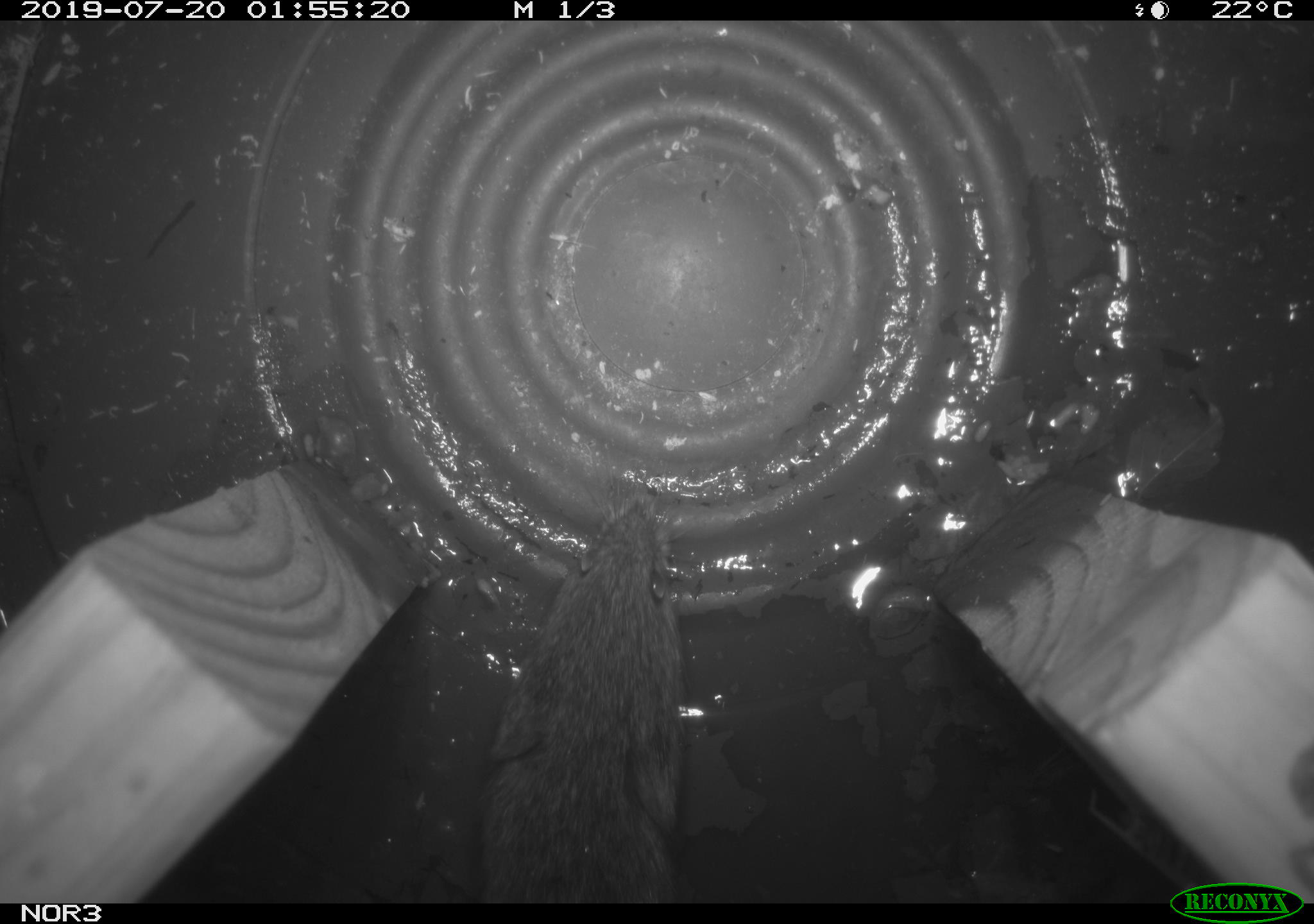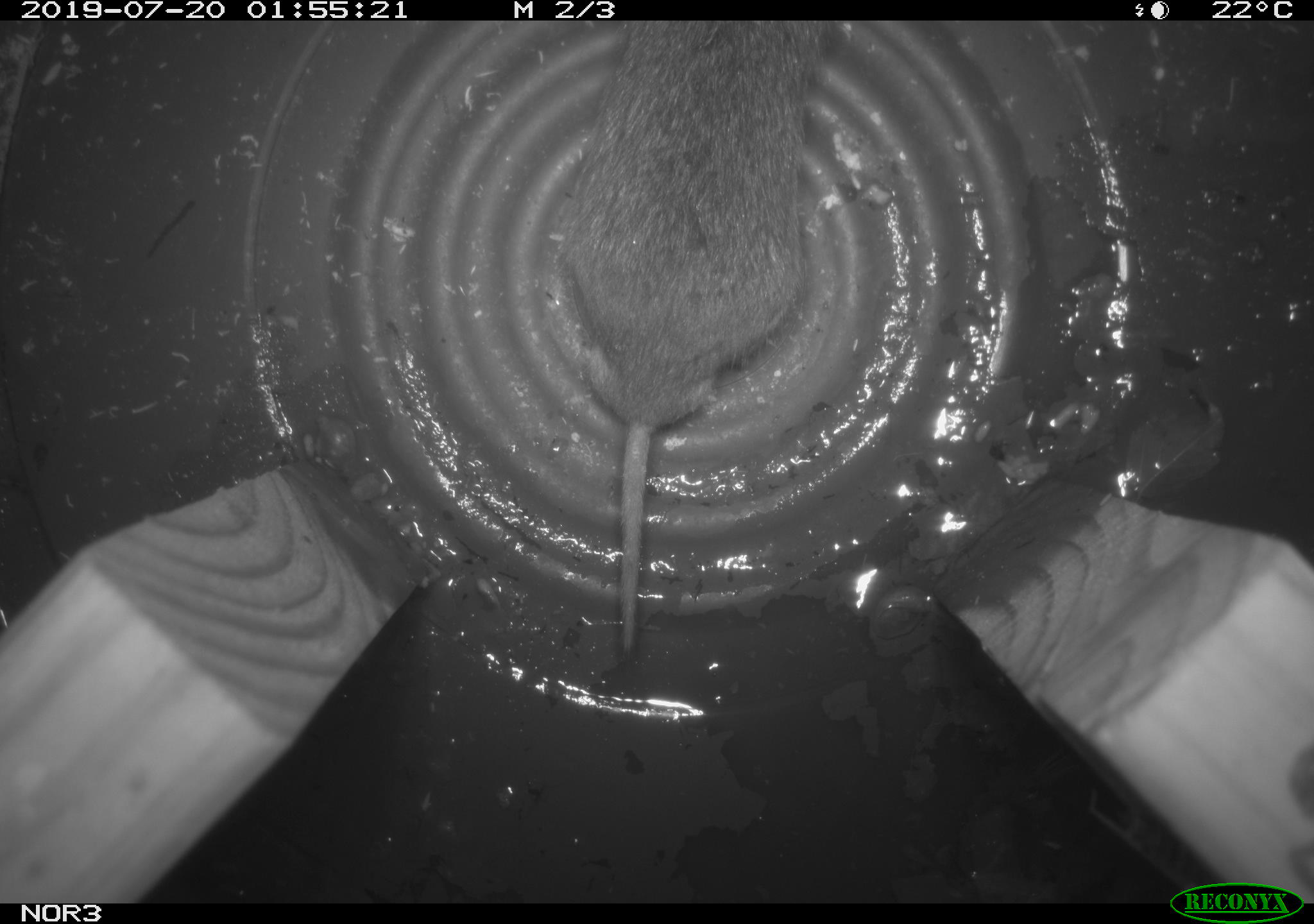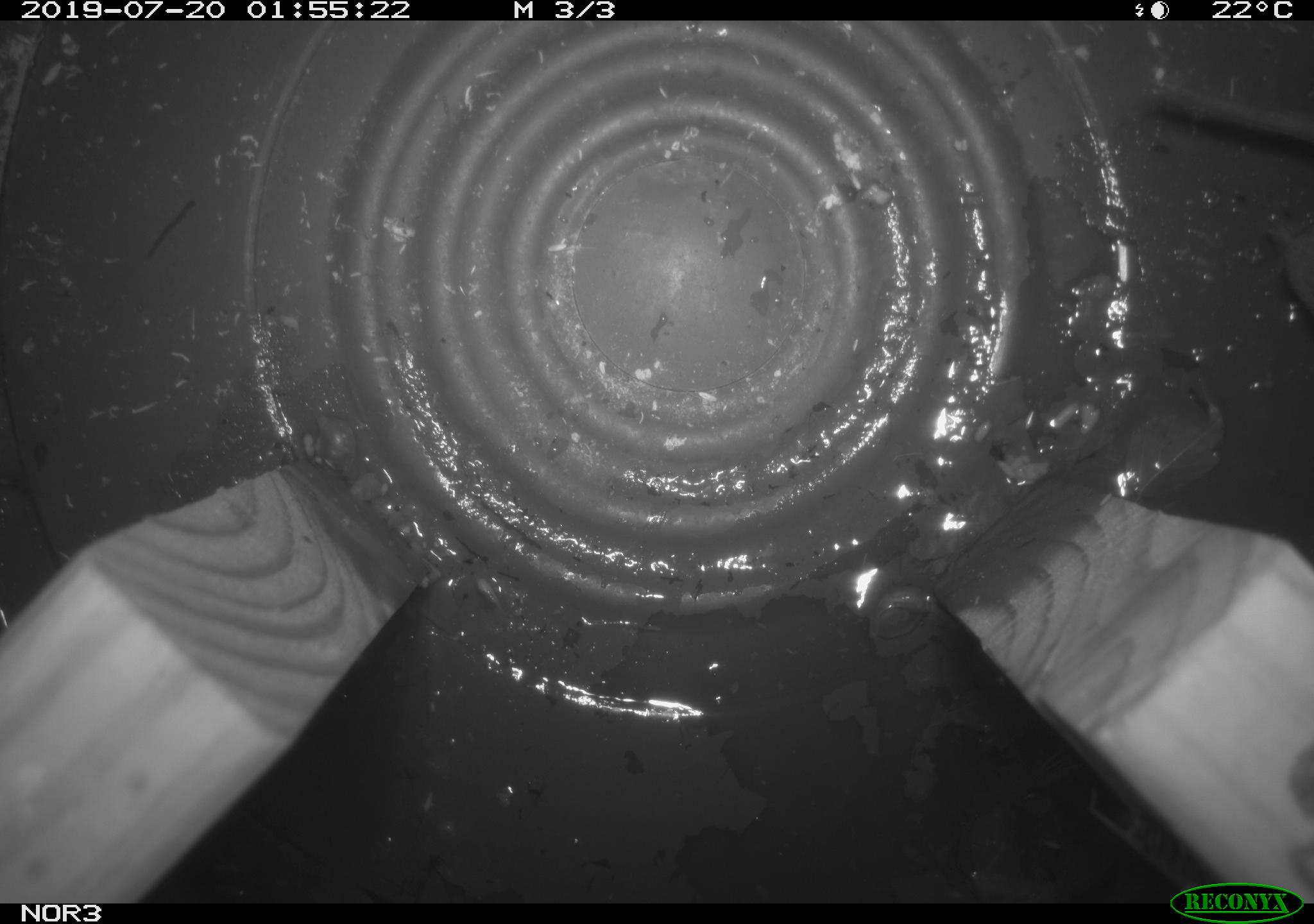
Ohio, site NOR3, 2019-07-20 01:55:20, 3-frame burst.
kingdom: Animalia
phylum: Chordata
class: Mammalia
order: Rodentia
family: Cricetidae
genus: Microtus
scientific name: Microtus pennsylvanicus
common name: meadow vole